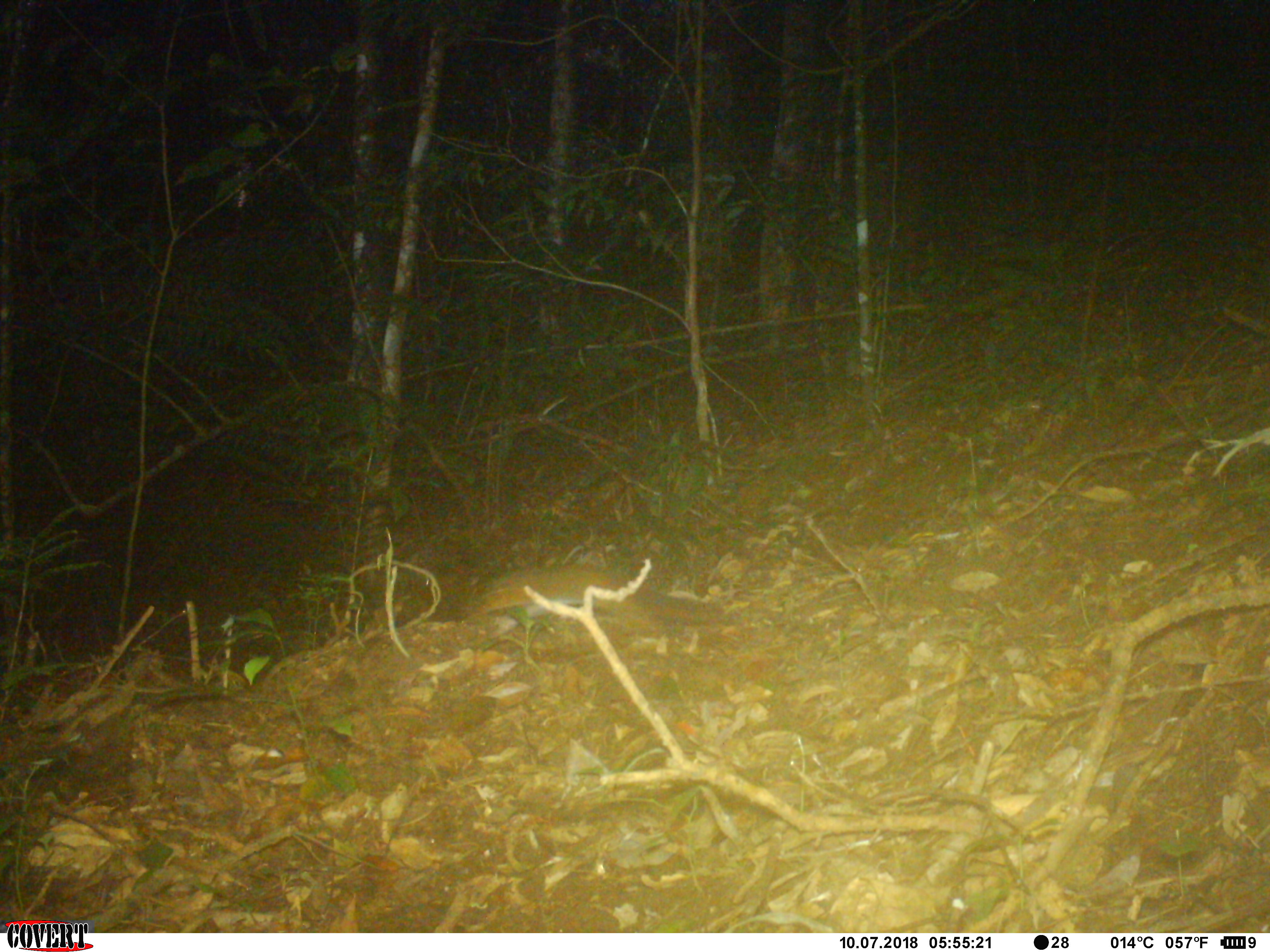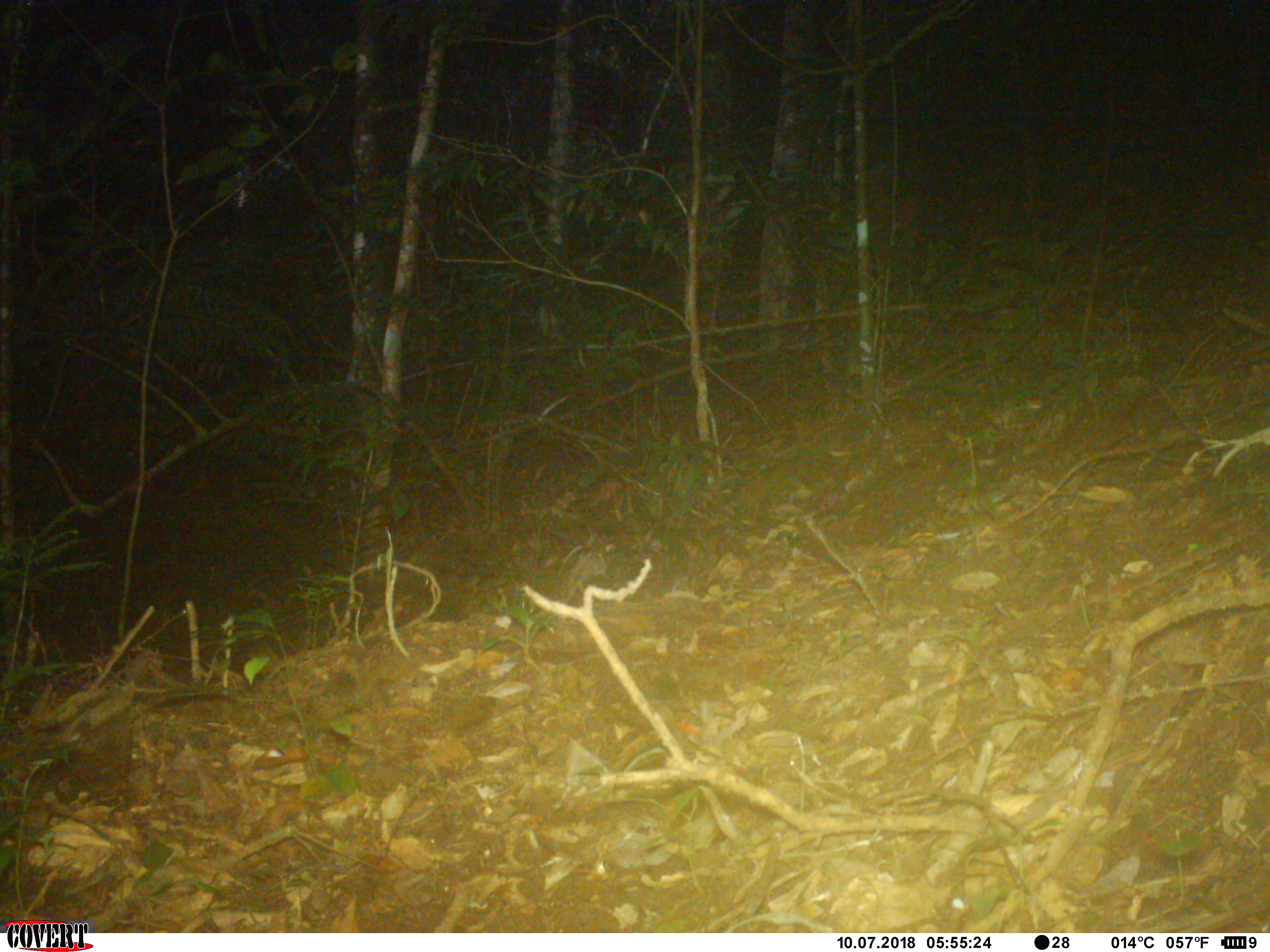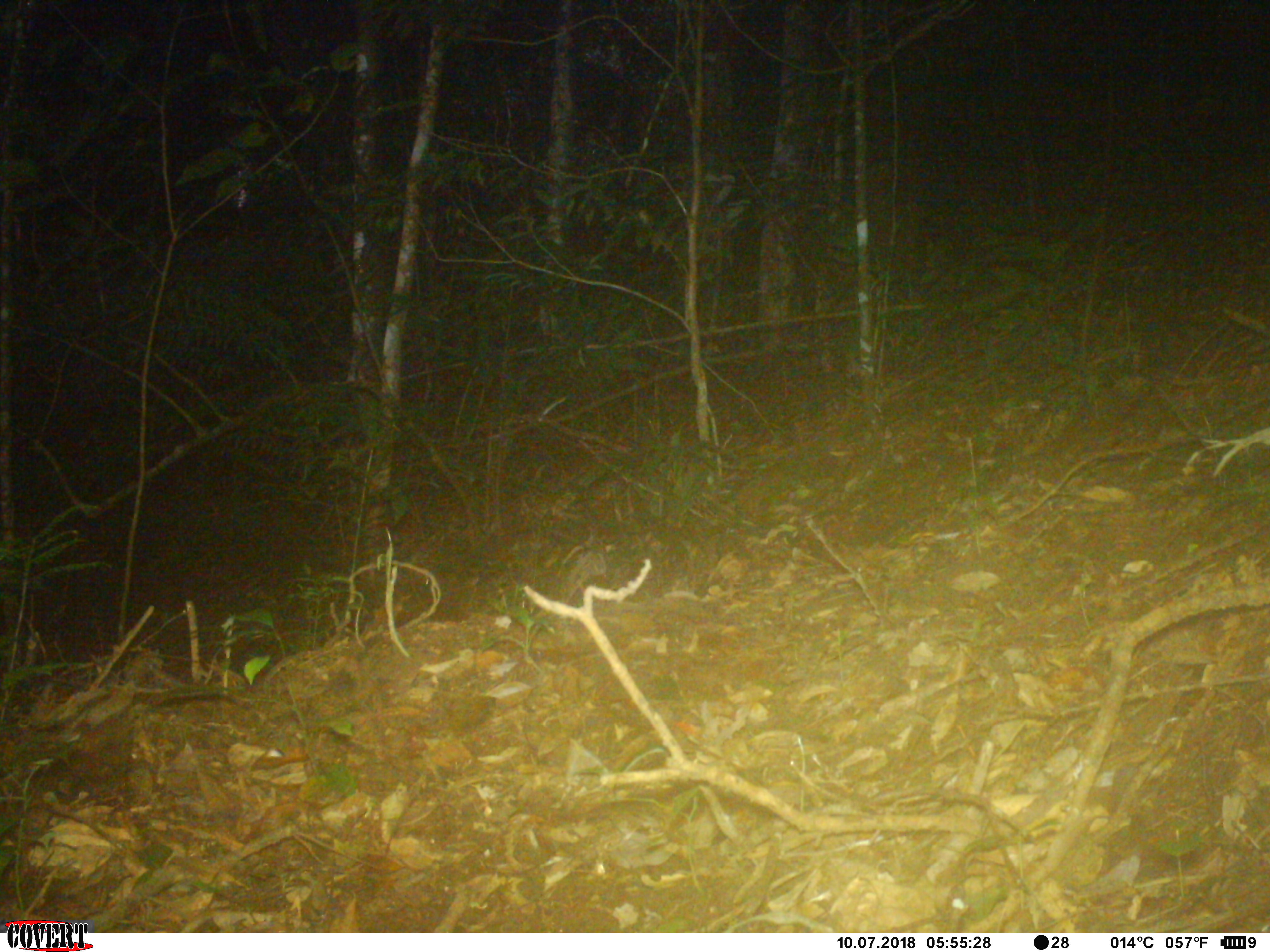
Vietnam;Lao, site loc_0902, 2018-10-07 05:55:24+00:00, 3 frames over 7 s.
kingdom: Animalia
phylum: Chordata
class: Mammalia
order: Rodentia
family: Sciuridae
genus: Dremomys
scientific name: Dremomys rufigenis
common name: red-cheeked squirrel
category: red cheeked squirrel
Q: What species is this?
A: Red cheeked squirrel (red-cheeked squirrel) (Dremomys rufigenis).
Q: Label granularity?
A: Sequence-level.